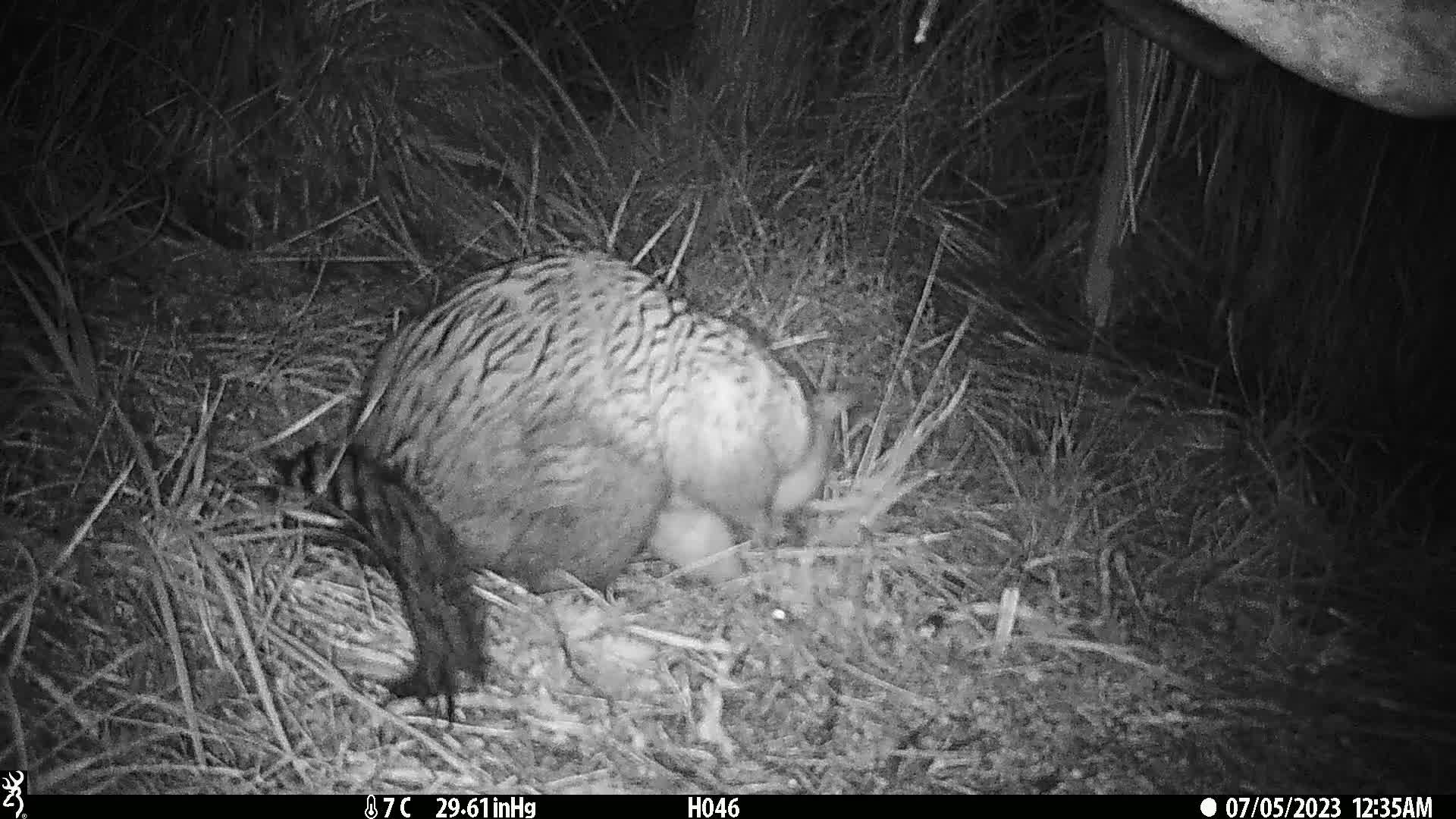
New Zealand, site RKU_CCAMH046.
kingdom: Animalia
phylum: Chordata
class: Mammalia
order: Diprotodontia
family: Phalangeridae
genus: Trichosurus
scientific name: Trichosurus vulpecula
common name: common brushtail possum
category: possum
Possum (common brushtail possum) (Trichosurus vulpecula).